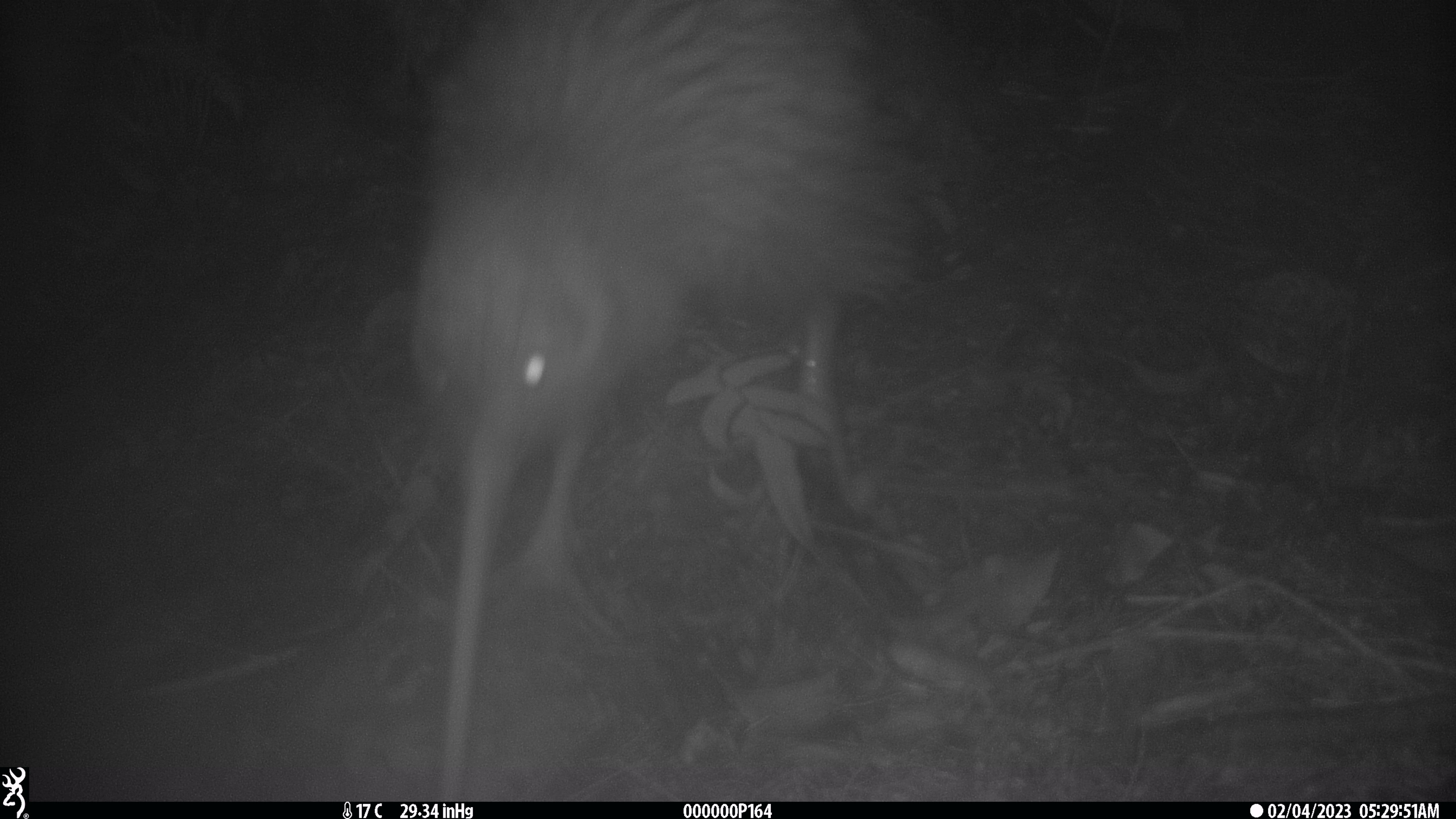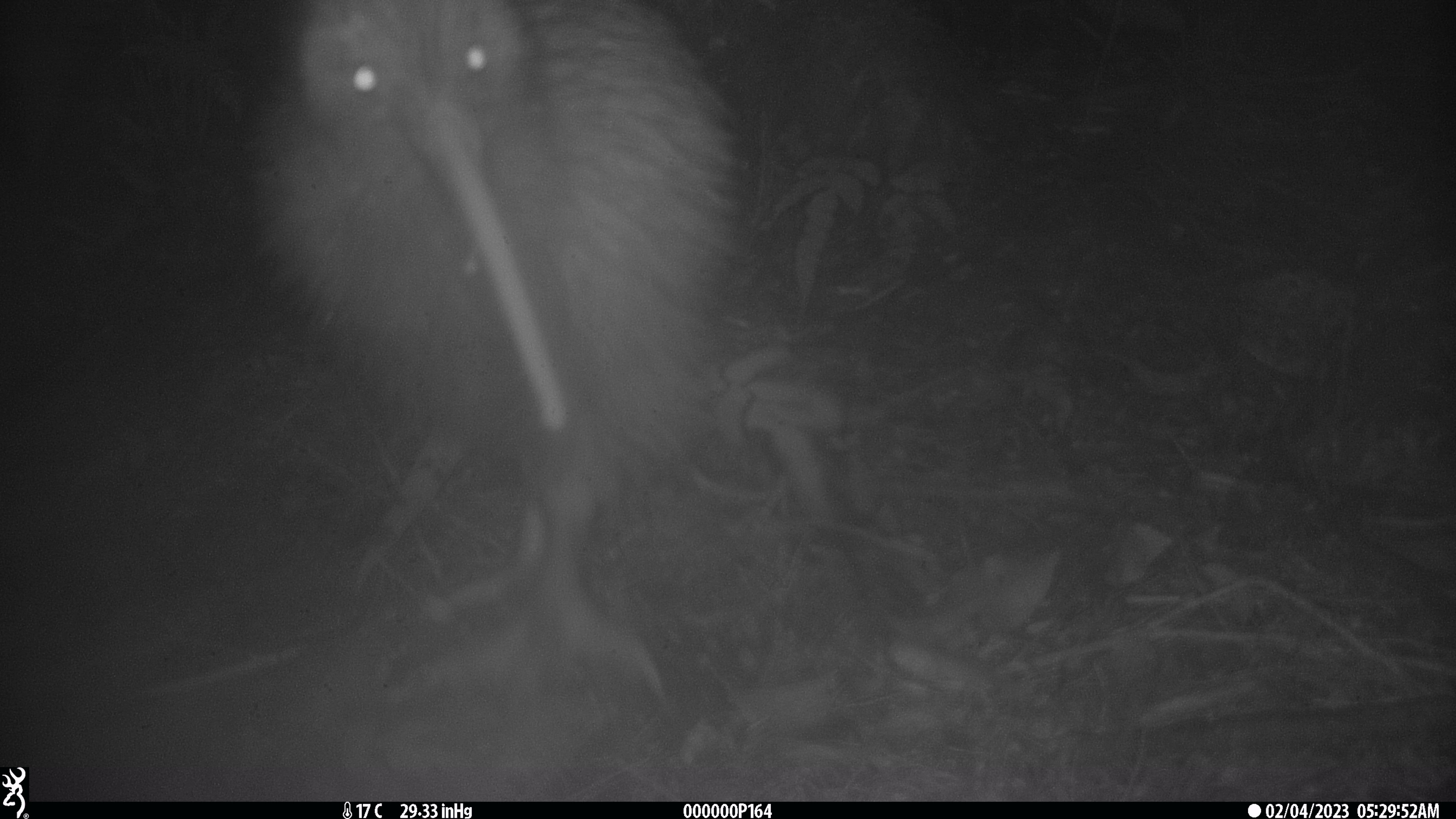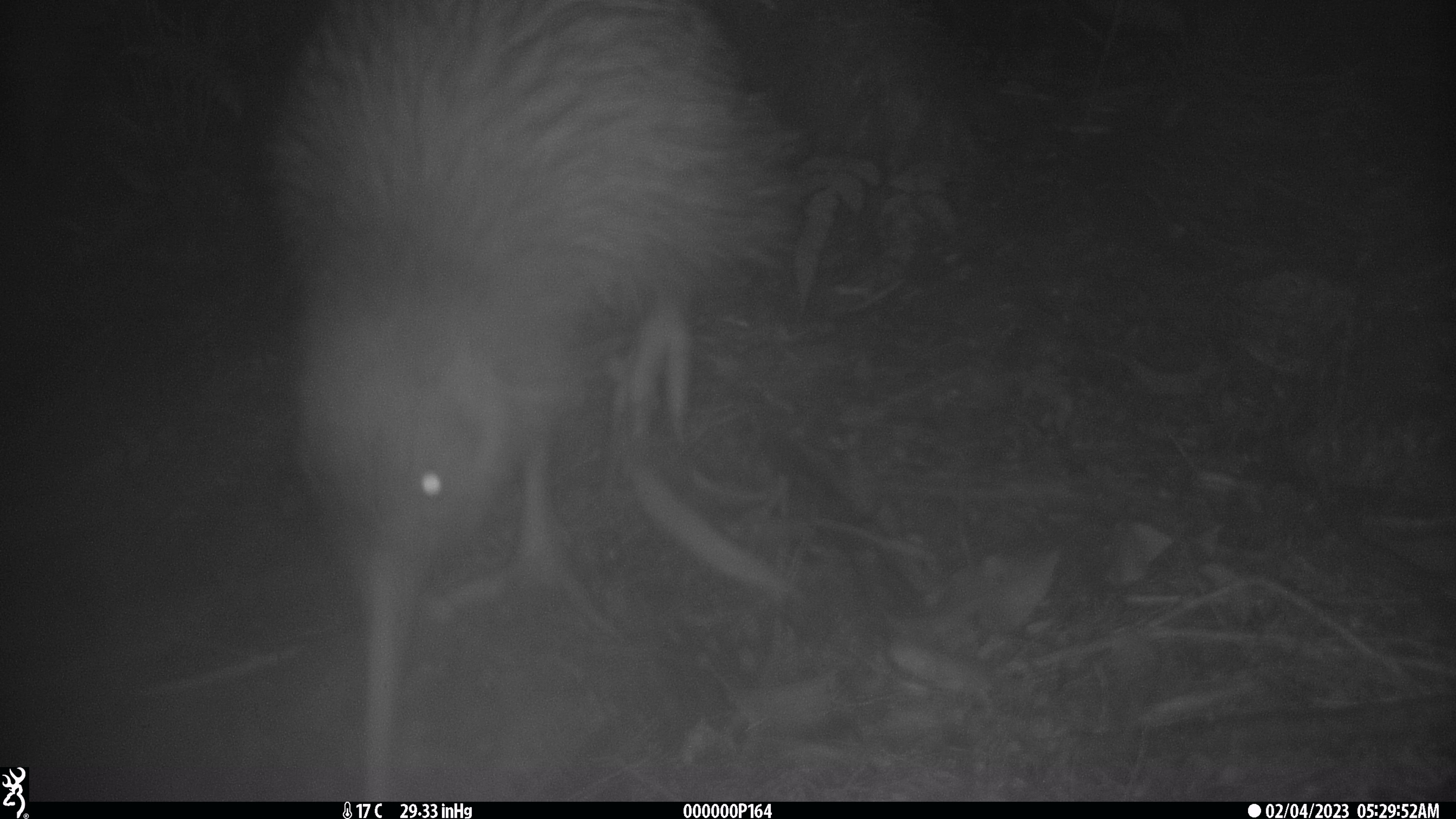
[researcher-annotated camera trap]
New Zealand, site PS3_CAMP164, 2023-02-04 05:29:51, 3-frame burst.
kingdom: Animalia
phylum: Chordata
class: Aves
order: Apterygiformes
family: Apterygidae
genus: Apteryx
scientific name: Apteryx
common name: kiwi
Kiwi (Apteryx).